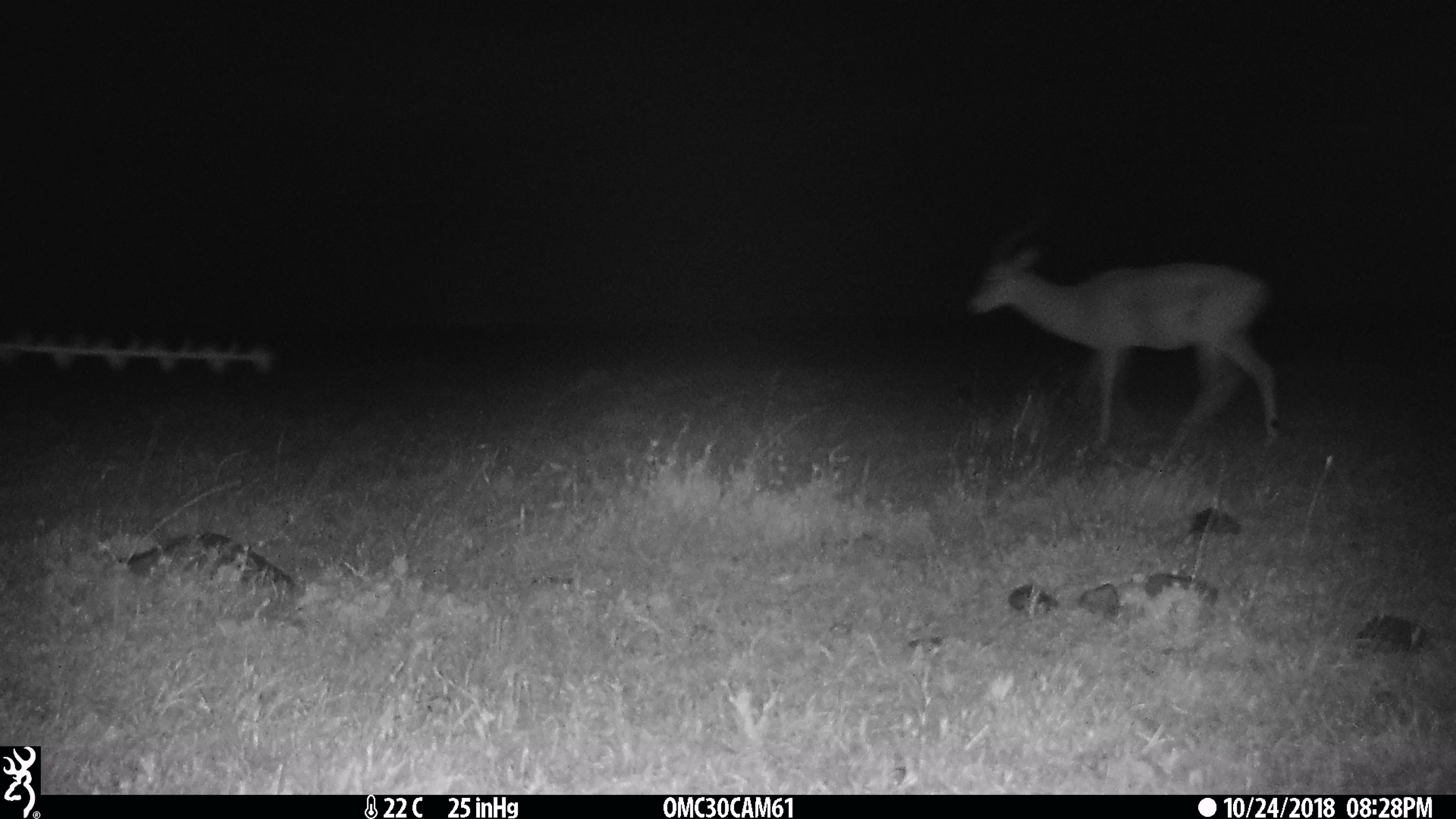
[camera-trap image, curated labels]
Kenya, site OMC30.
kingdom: Animalia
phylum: Chordata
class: Mammalia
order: Artiodactyla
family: Bovidae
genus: Aepyceros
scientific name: Aepyceros melampus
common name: impala